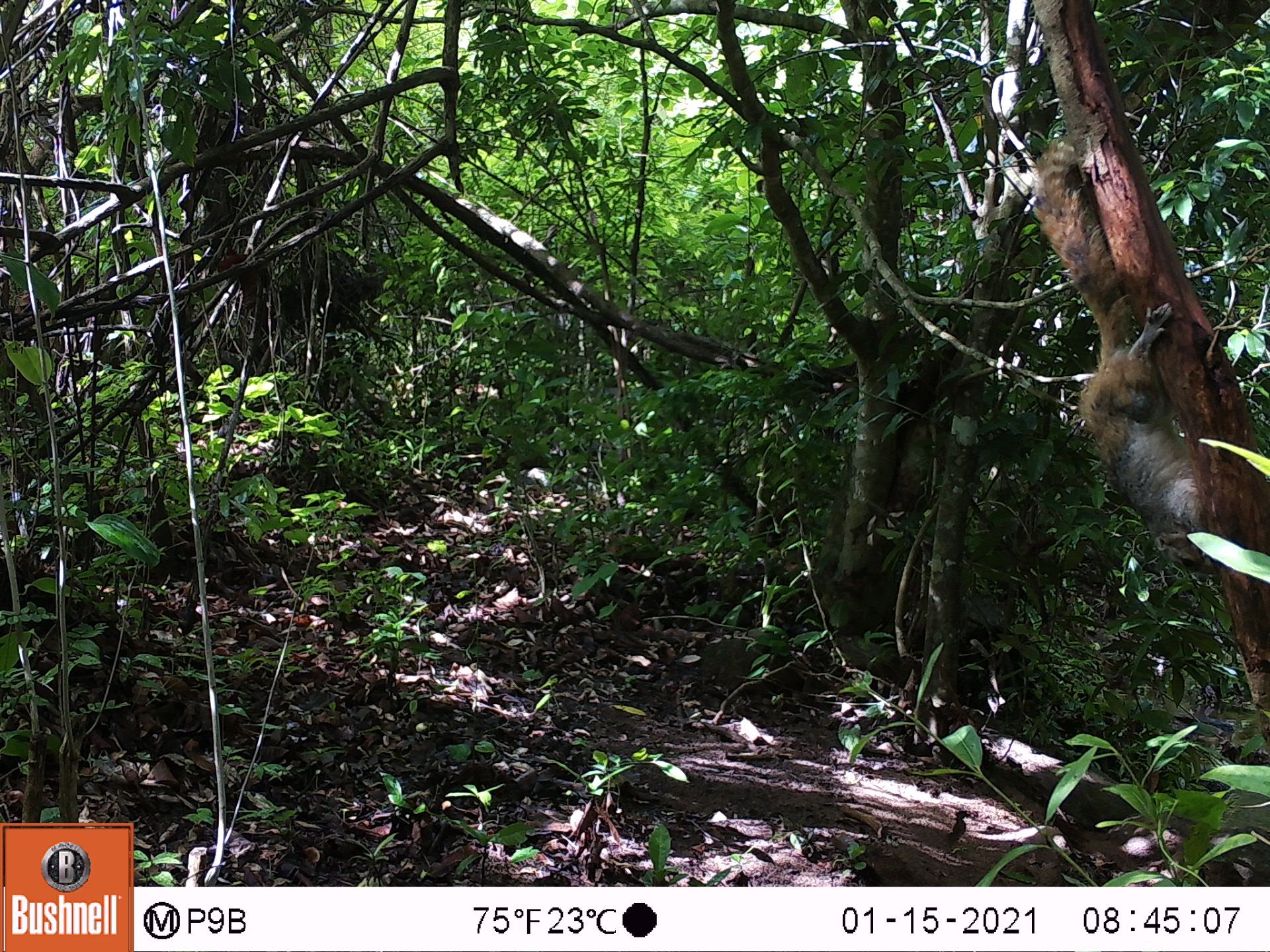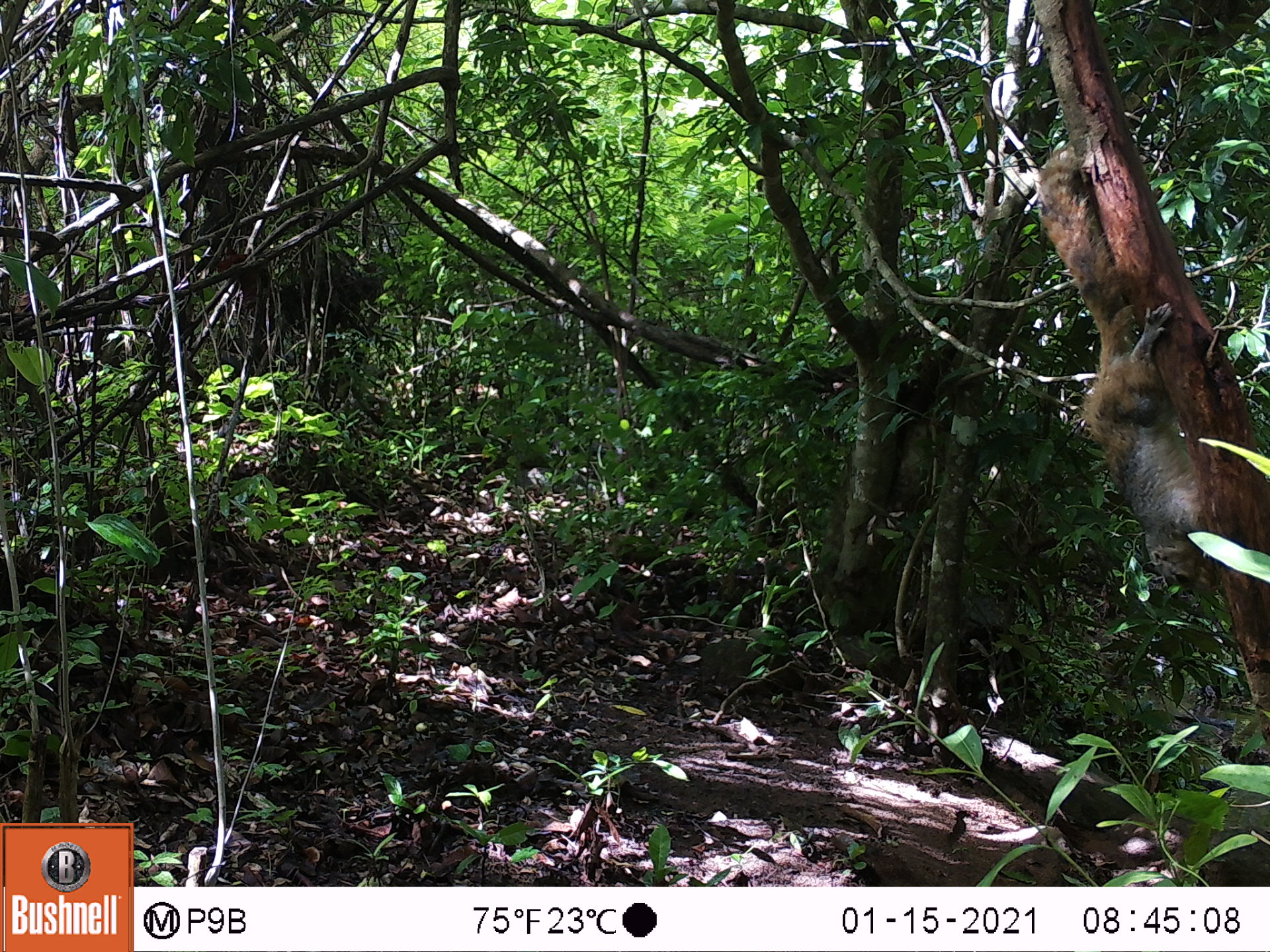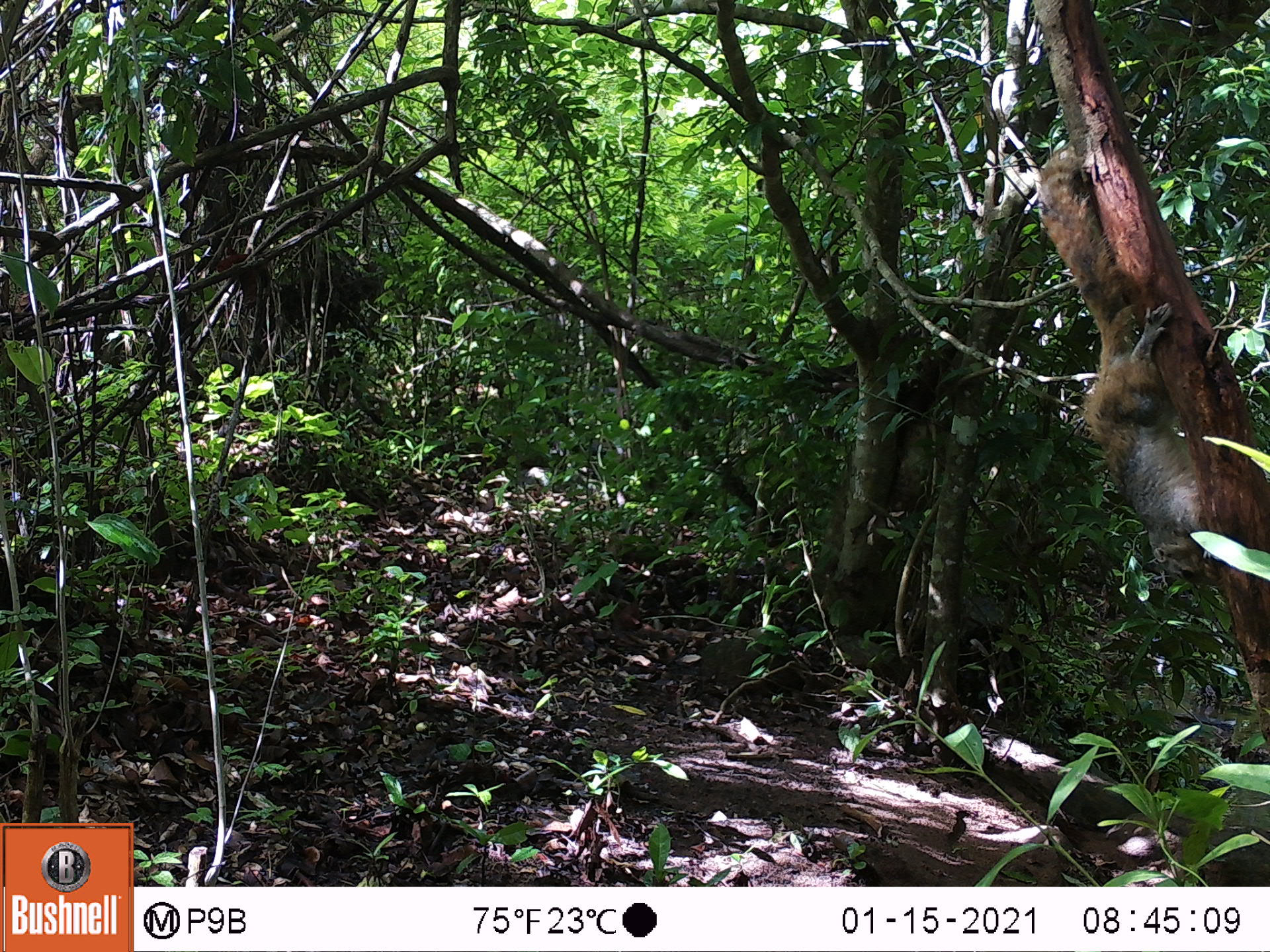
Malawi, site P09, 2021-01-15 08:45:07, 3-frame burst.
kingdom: Animalia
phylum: Chordata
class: Mammalia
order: Rodentia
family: Sciuridae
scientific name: Sciuridae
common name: squirrel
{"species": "squirrel (Sciuridae)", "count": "1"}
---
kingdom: Animalia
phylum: Chordata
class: Mammalia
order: Artiodactyla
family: Bovidae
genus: Tragelaphus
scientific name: Tragelaphus sylvaticus sylvaticus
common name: cape bushbuck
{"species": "cape bushbuck (Tragelaphus sylvaticus sylvaticus)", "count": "1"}